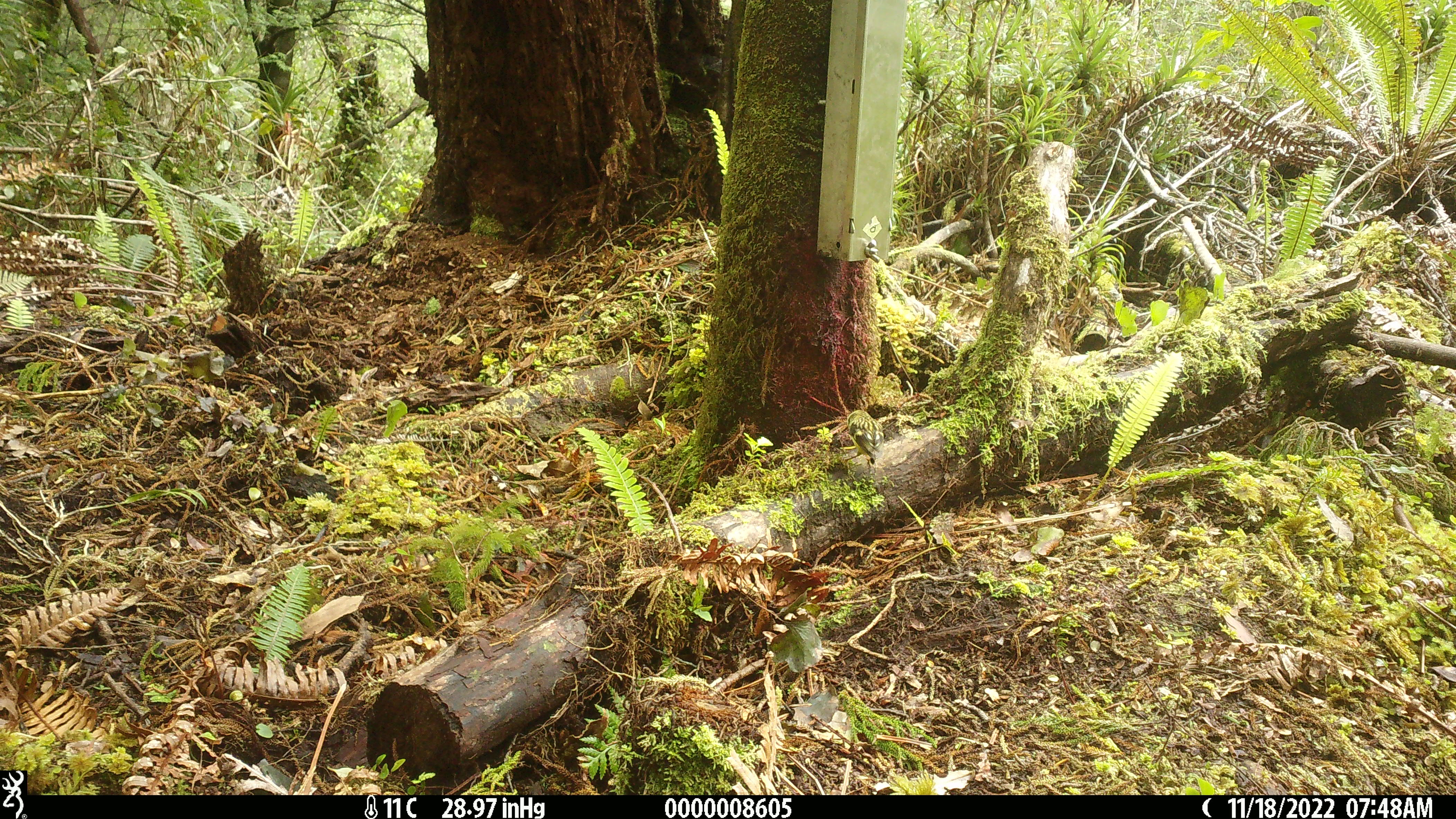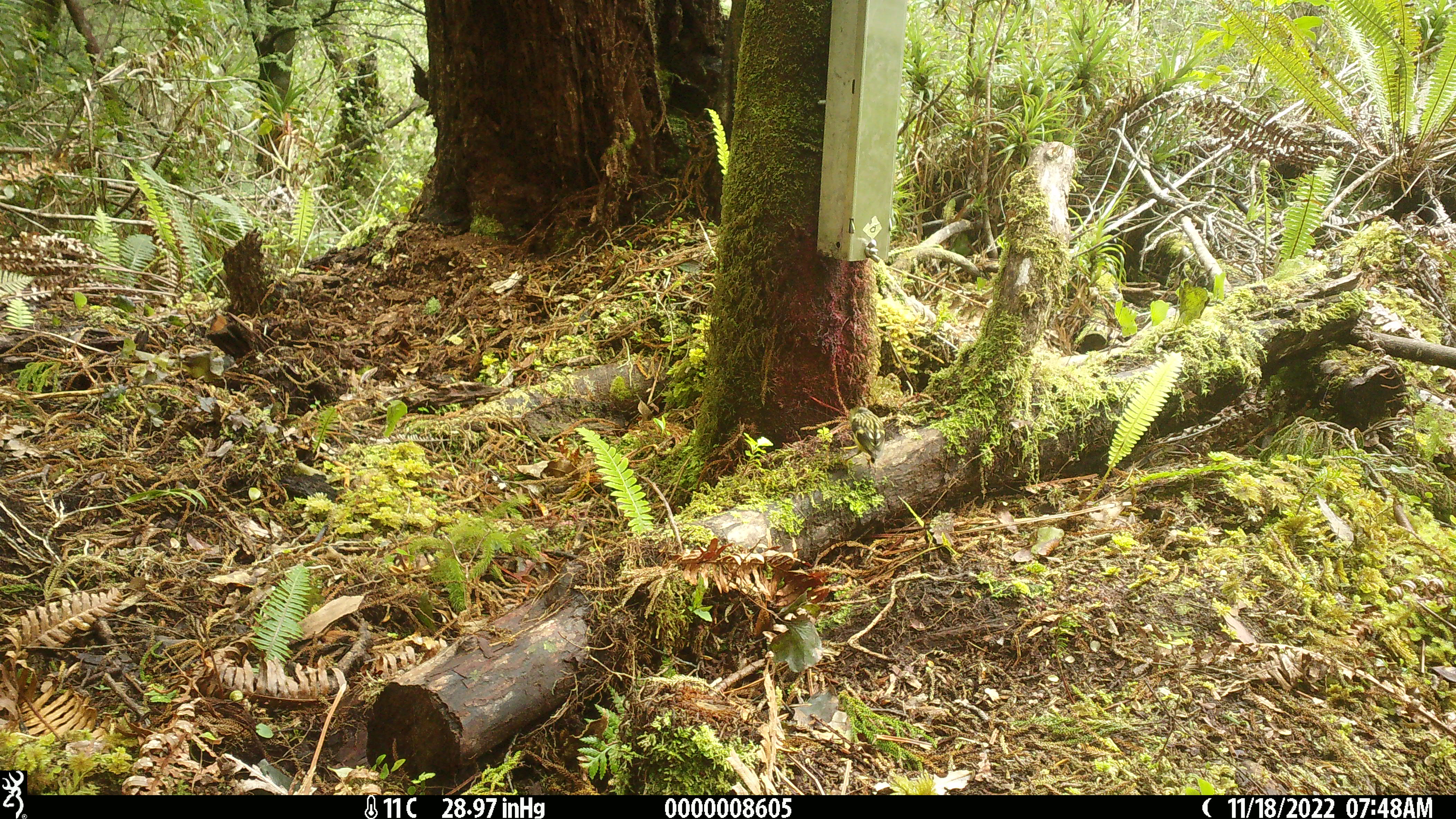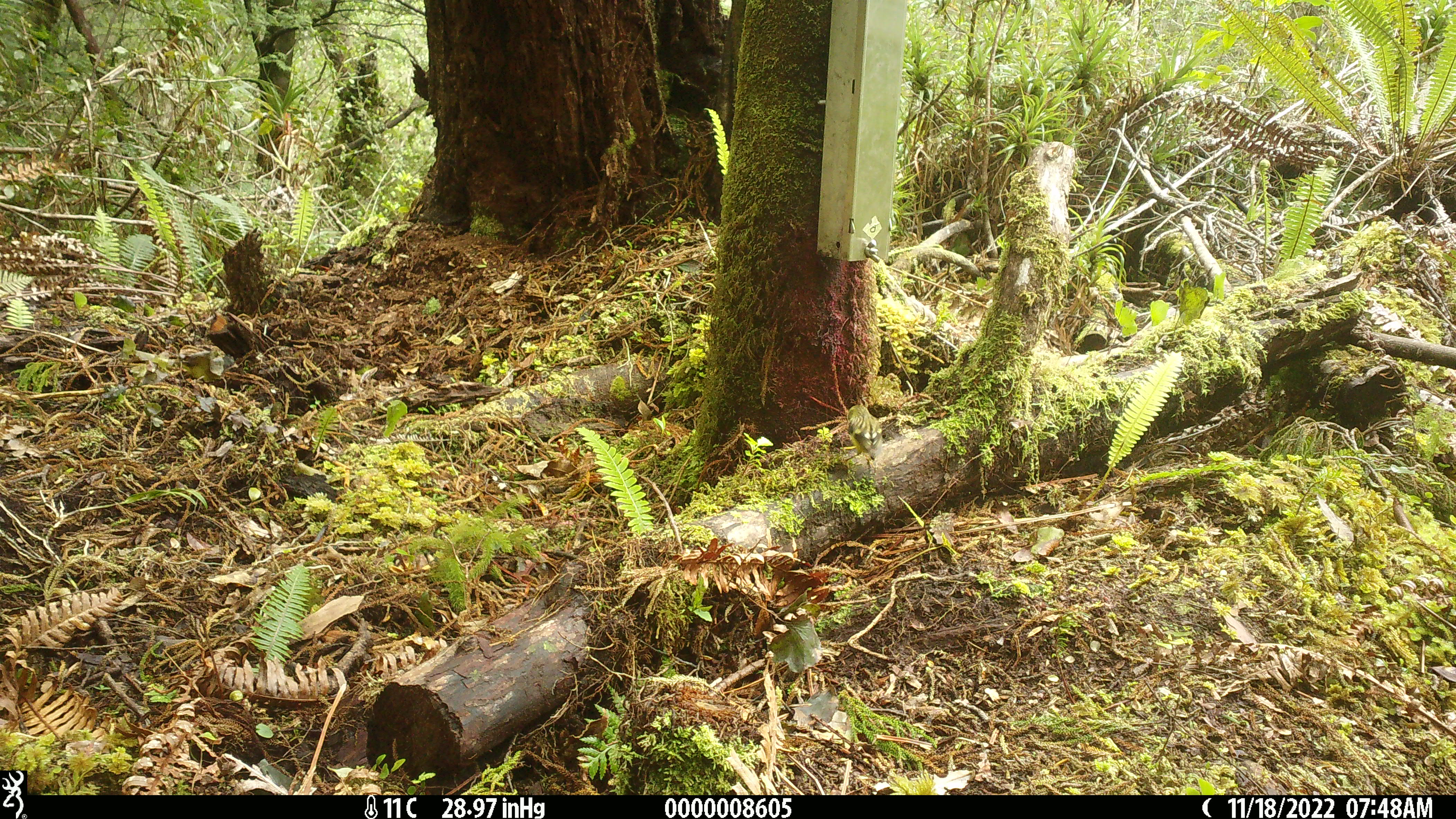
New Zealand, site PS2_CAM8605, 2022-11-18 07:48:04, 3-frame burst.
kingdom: Animalia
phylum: Chordata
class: Aves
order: Passeriformes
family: Acanthisittidae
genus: Acanthisitta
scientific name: Acanthisitta chloris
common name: rifleman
Rifleman (Acanthisitta chloris).